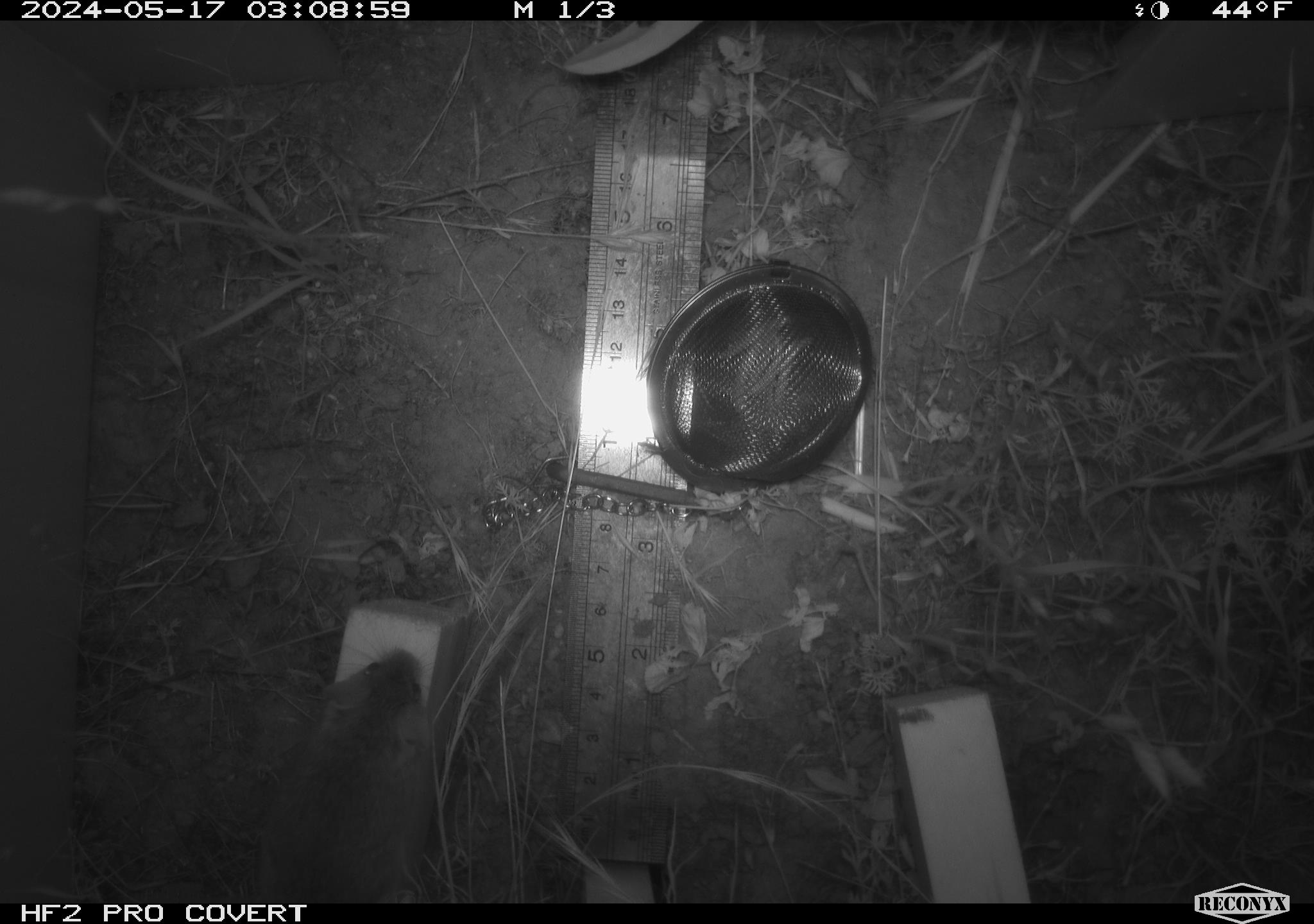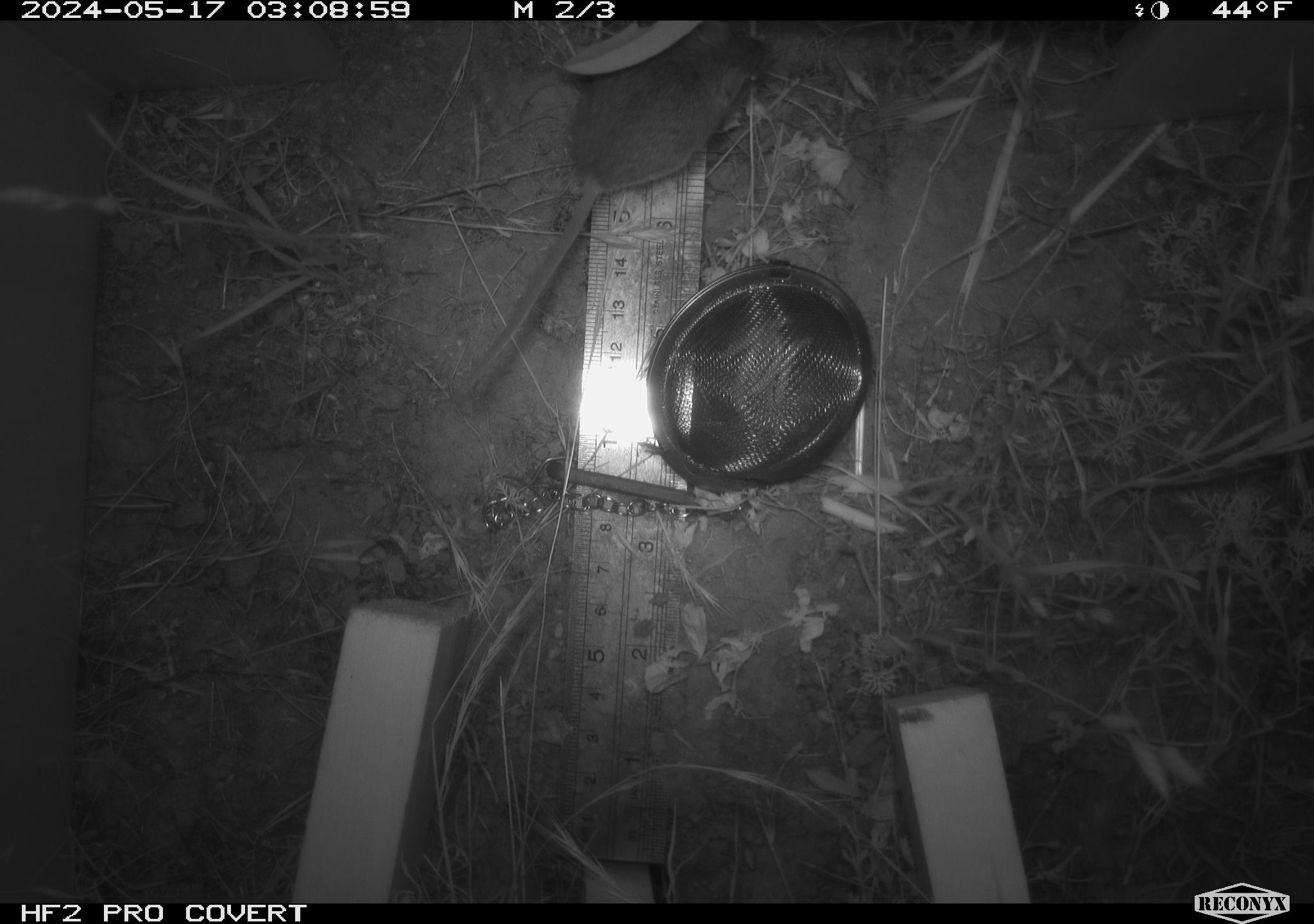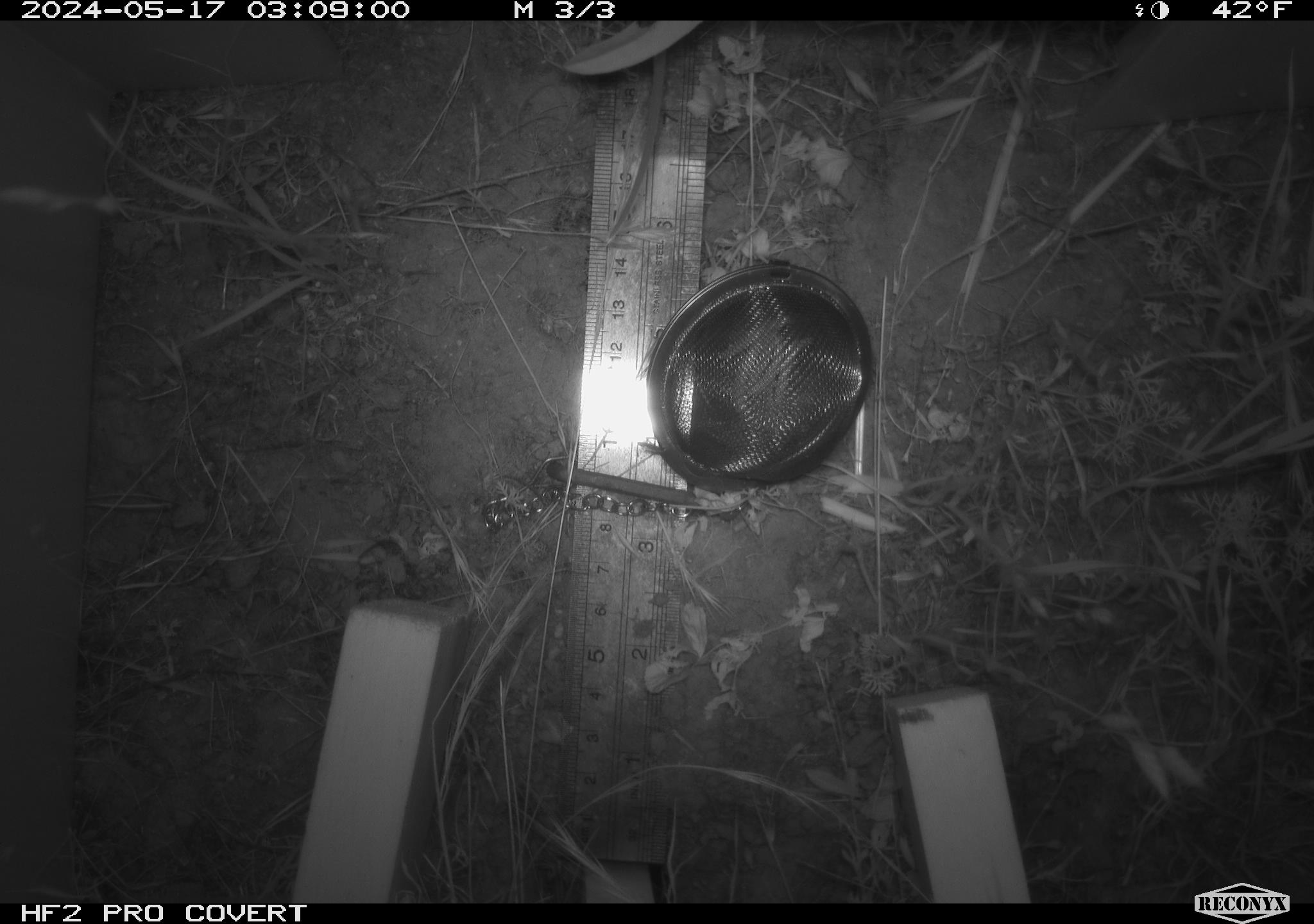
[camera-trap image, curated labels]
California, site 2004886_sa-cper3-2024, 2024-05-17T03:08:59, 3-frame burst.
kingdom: Animalia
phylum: Chordata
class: Mammalia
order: Rodentia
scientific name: Rodentia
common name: rodent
Rodent (Rodentia).